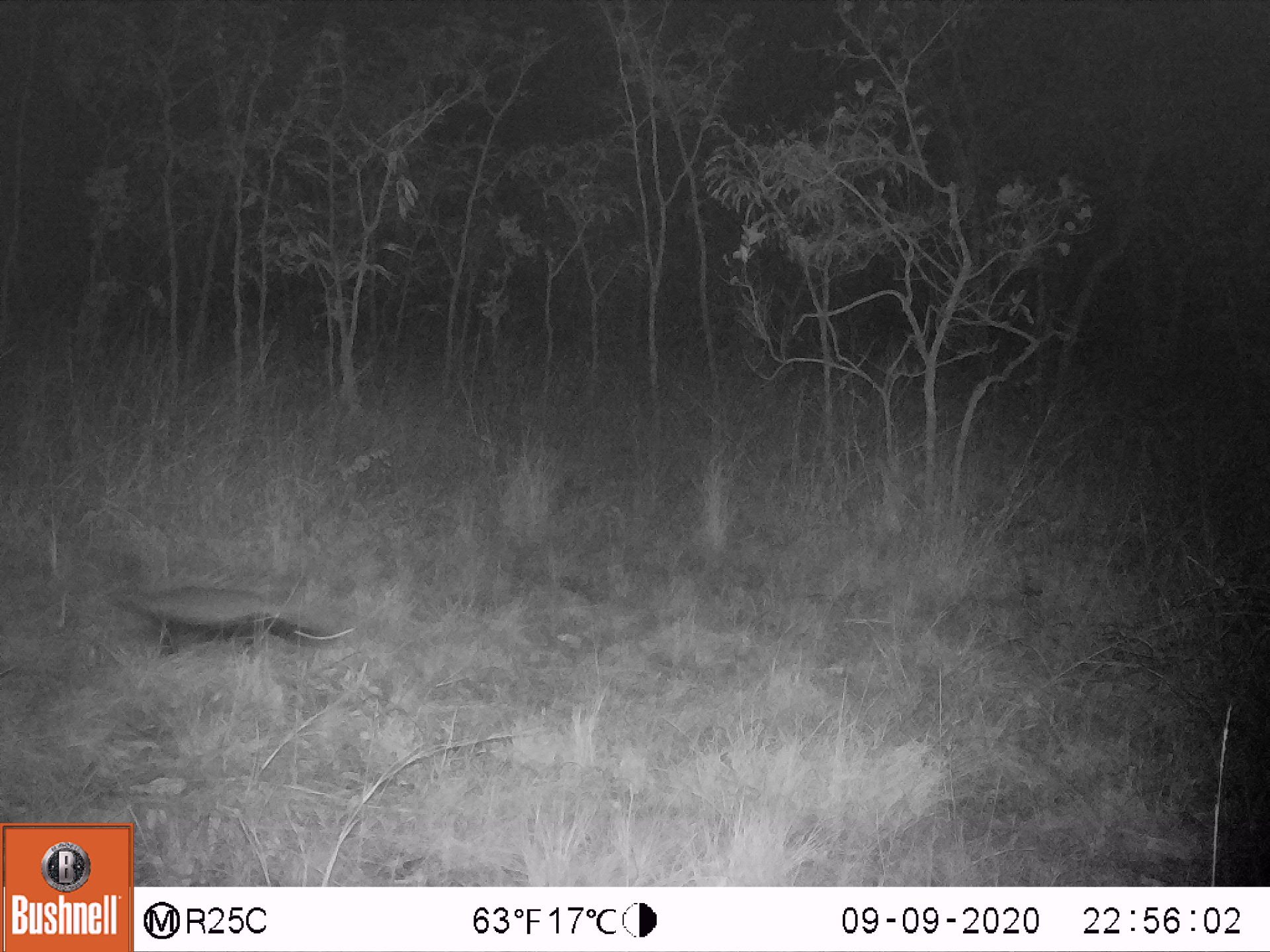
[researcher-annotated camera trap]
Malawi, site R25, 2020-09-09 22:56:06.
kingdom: Animalia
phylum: Chordata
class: Mammalia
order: Carnivora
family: Mustelidae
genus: Mellivora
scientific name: Mellivora capensis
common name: honey badger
Honey badger (Mellivora capensis), count 1.